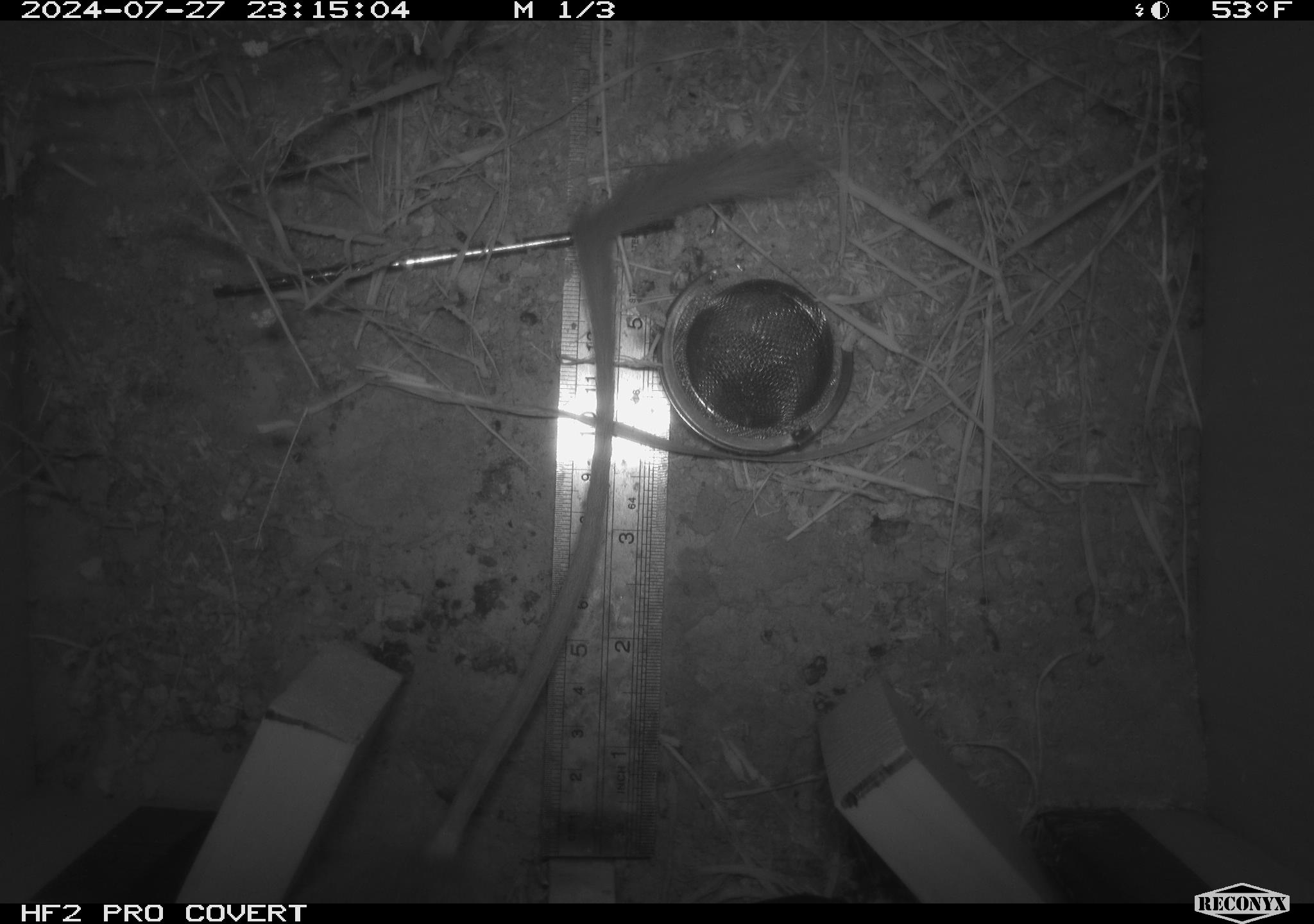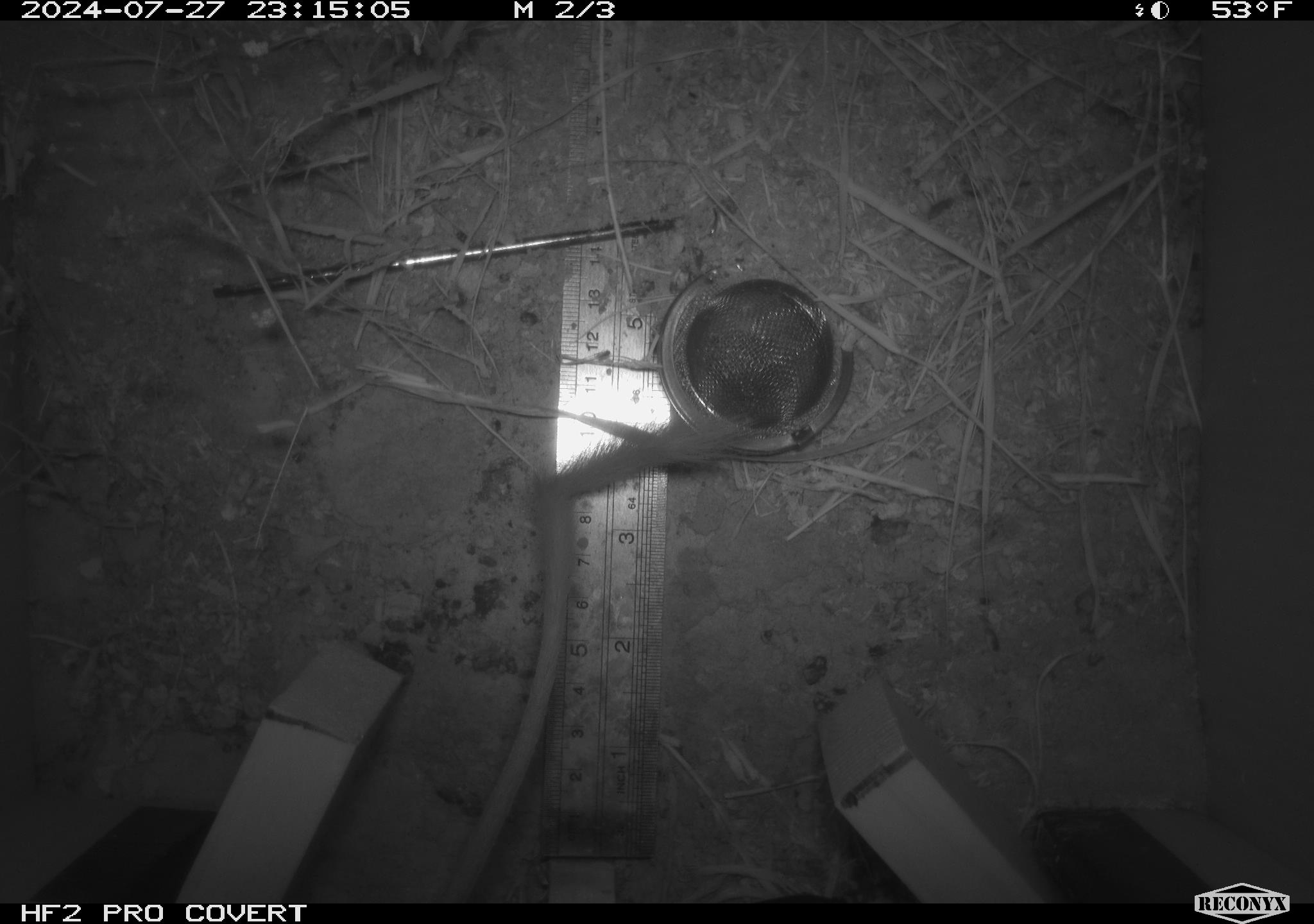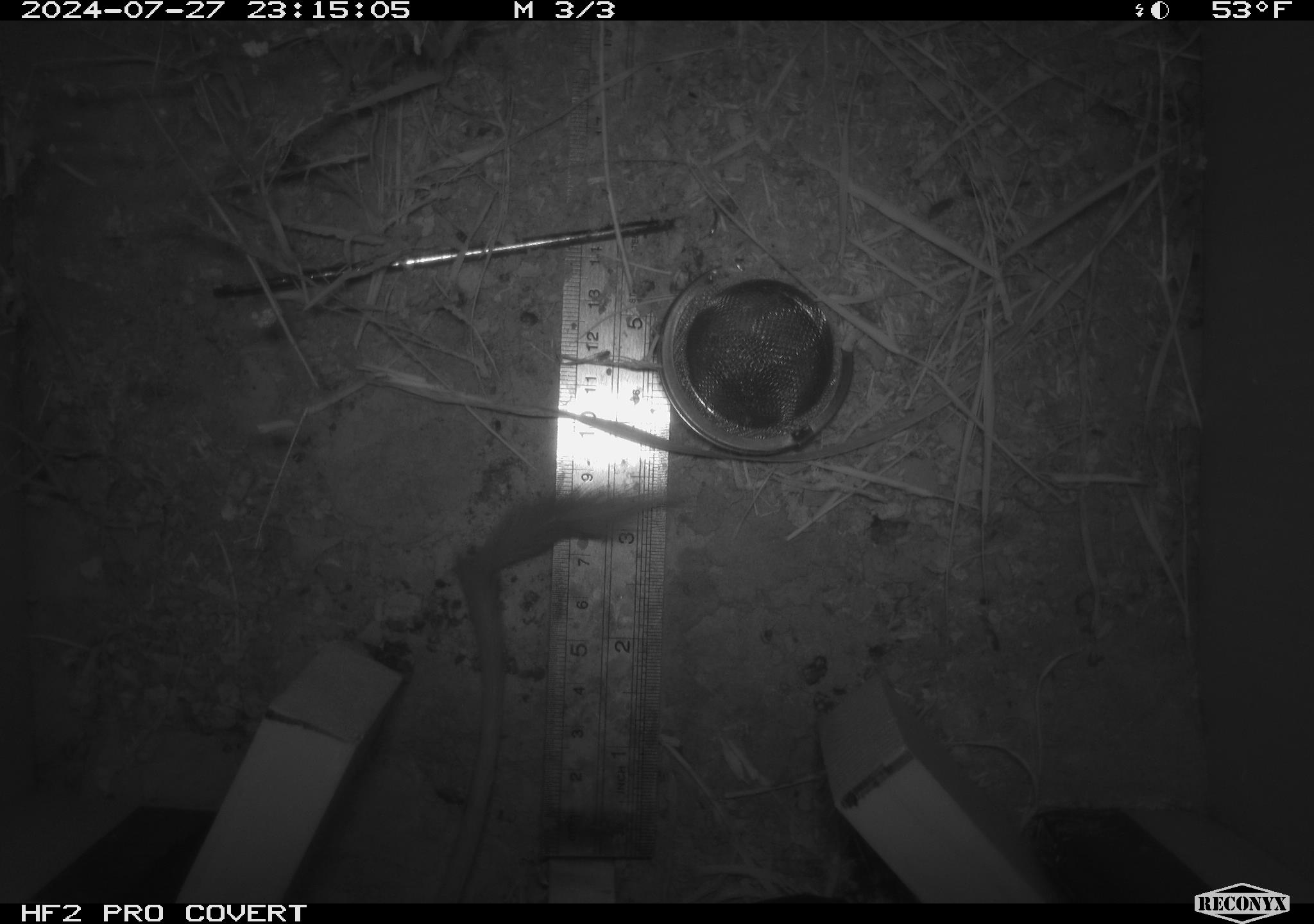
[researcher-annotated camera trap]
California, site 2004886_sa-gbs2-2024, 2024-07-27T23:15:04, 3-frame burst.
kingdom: Animalia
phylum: Chordata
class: Mammalia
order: Rodentia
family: Heteromyidae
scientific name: Heteromyidae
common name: kangaroo rats and pocket mice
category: heteromyidae family